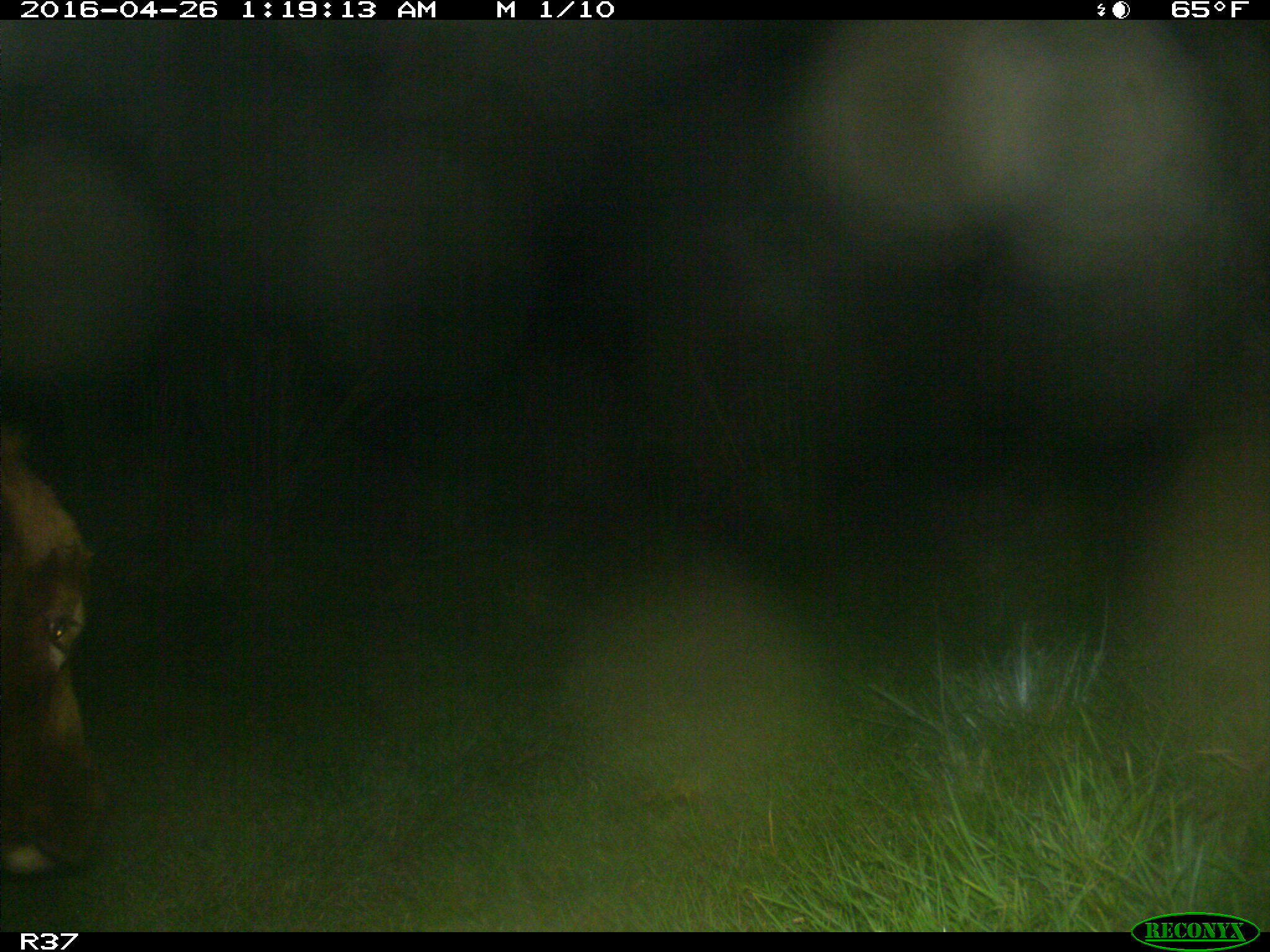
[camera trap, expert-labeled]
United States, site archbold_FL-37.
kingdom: Animalia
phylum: Chordata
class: Mammalia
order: Artiodactyla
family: Bovidae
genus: Bos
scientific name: Bos taurus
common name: domestic cow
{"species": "Bos taurus (domestic cow)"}